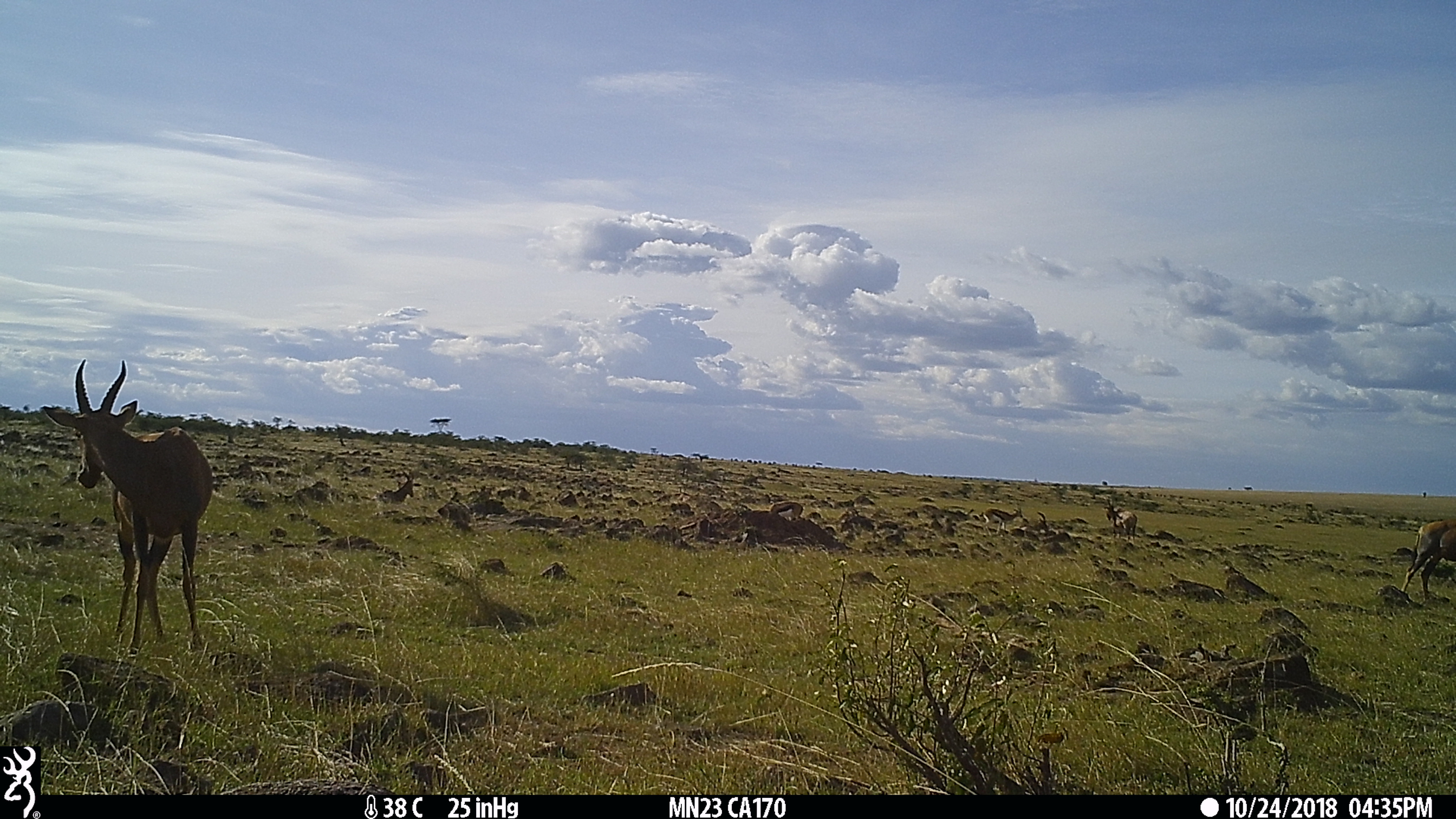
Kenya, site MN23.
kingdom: Animalia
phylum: Chordata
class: Mammalia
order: Artiodactyla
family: Bovidae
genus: Eudorcas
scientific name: Eudorcas thomsonii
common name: thomon's gazelle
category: gazelle thomsons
Gazelle thomsons (thomon's gazelle) (Eudorcas thomsonii).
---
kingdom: Animalia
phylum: Chordata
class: Mammalia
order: Artiodactyla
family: Bovidae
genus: Damaliscus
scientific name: Damaliscus lunatus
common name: topi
Topi (Damaliscus lunatus).